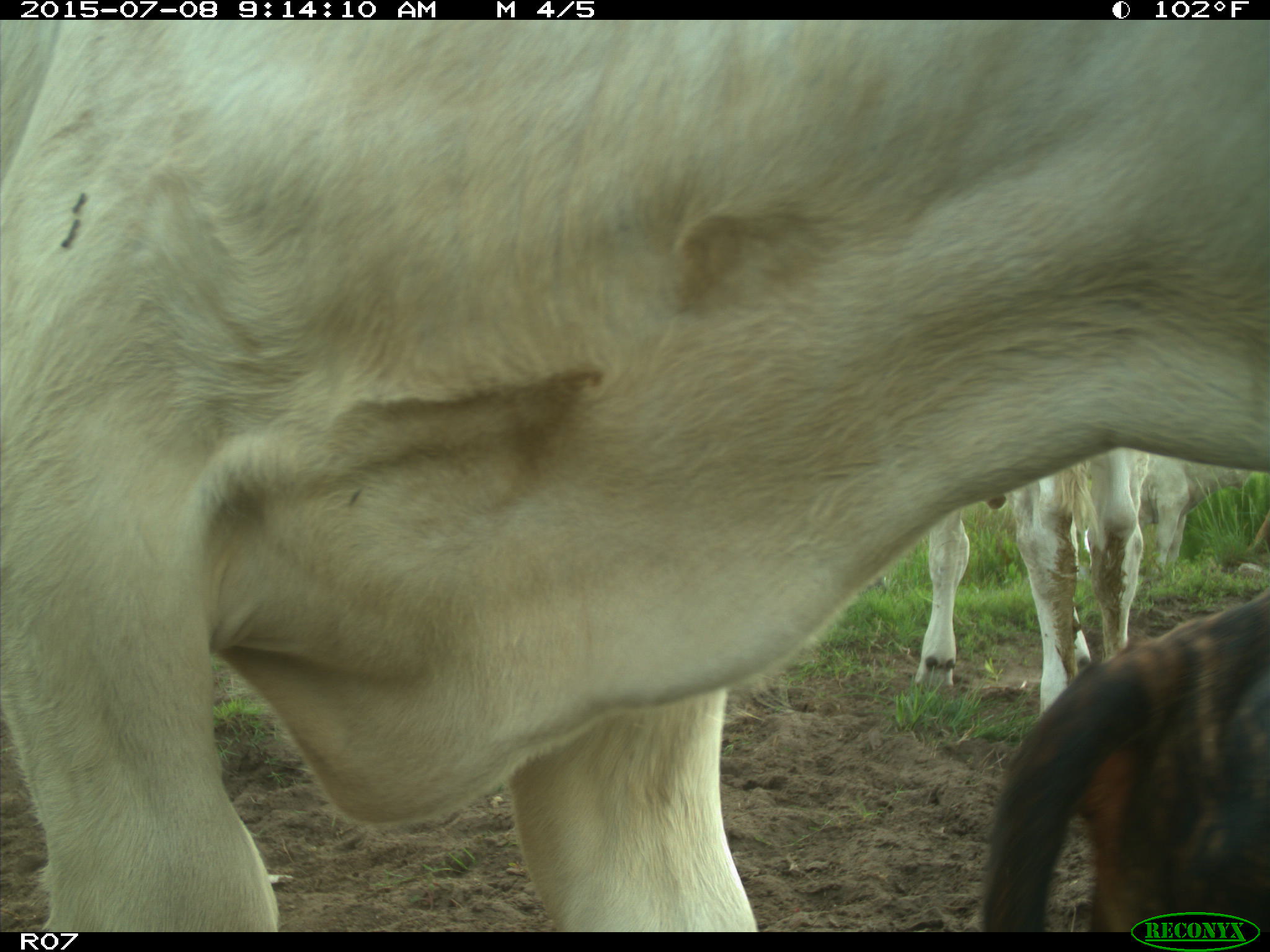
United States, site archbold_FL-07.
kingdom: Animalia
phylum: Chordata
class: Mammalia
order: Artiodactyla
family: Bovidae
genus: Bos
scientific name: Bos taurus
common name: domestic cow